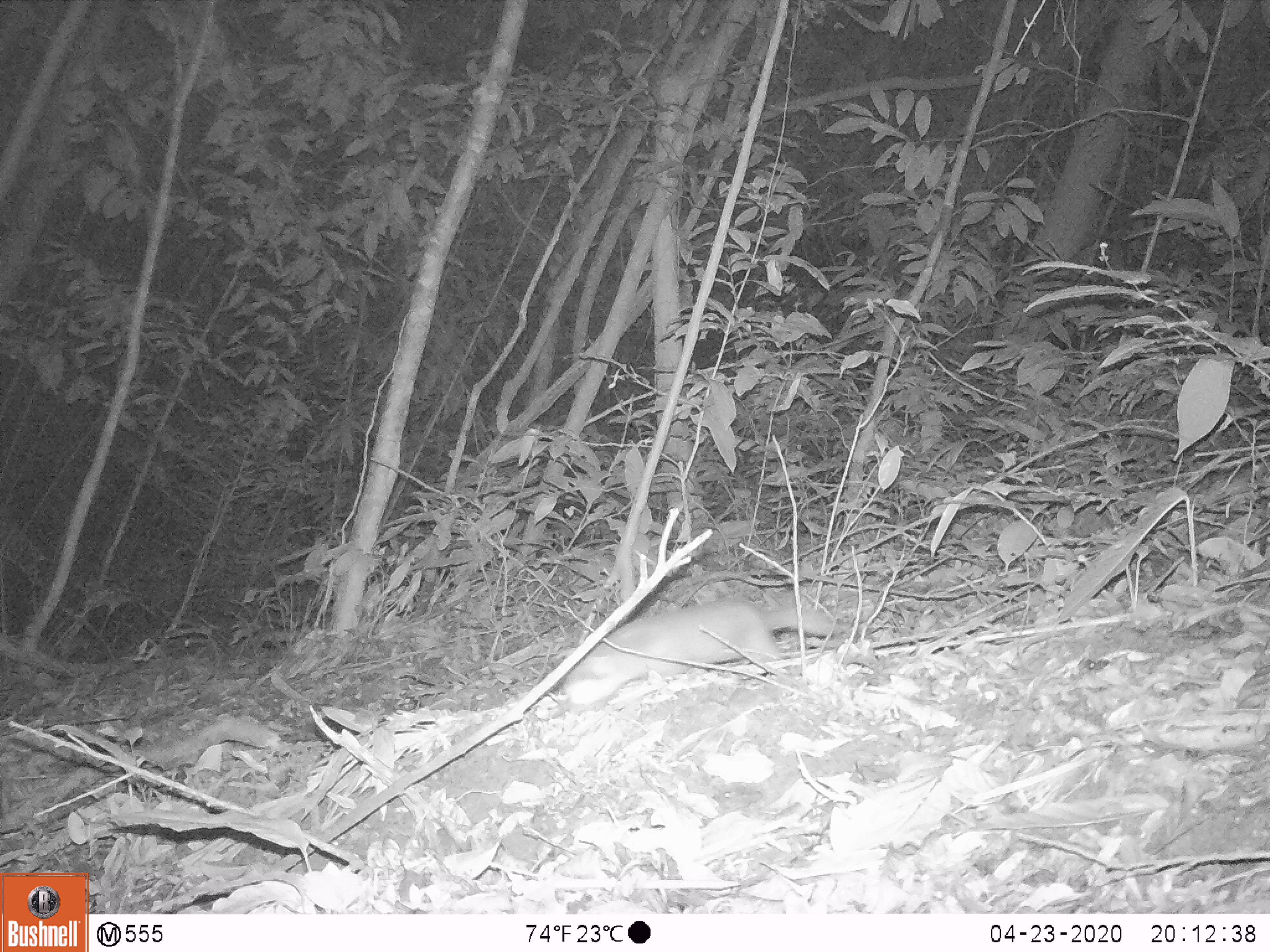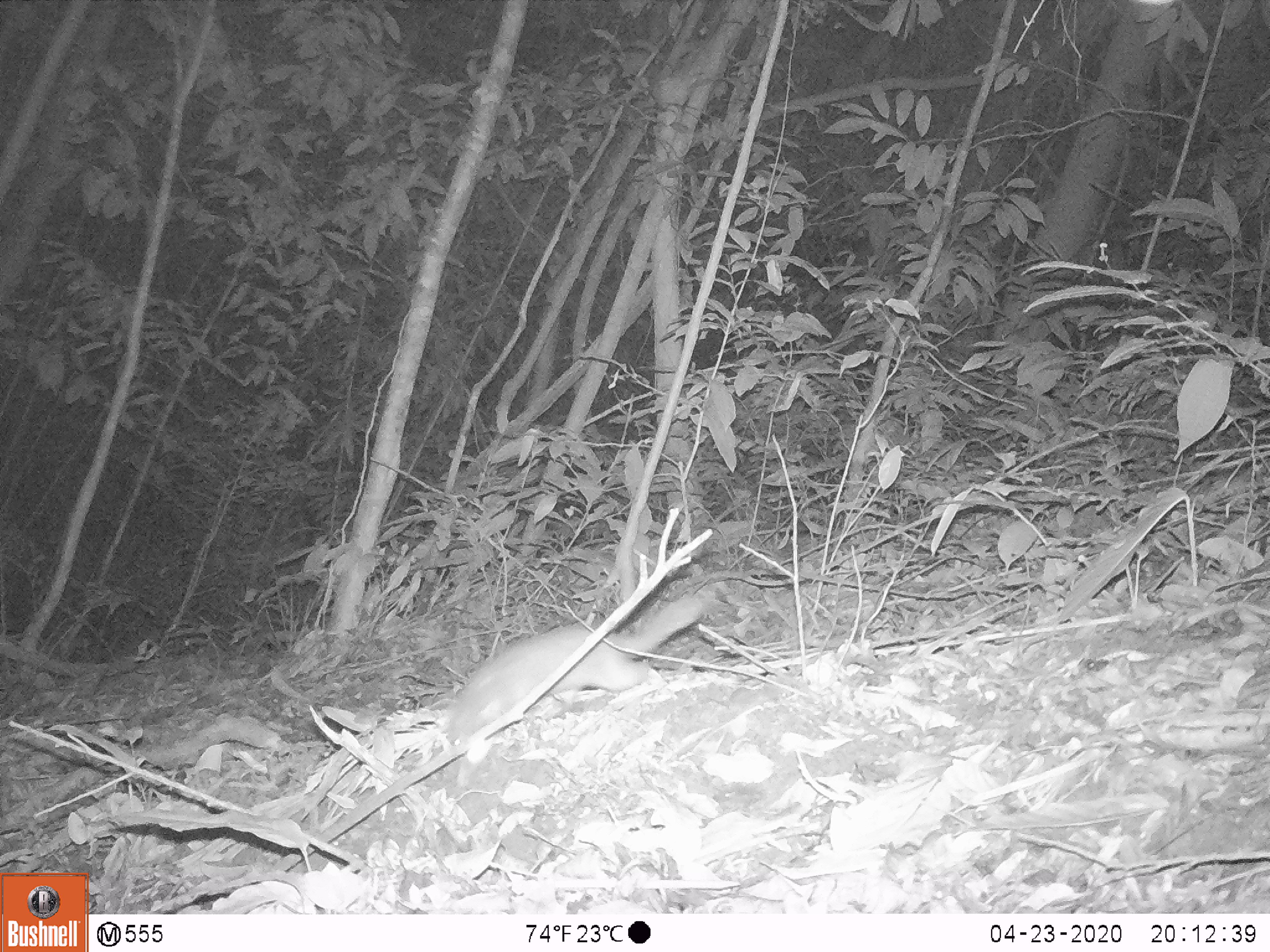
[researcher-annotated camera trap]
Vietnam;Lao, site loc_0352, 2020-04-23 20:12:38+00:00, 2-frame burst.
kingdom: Animalia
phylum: Chordata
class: Mammalia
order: Carnivora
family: Mustelidae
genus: Melogale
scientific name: Melogale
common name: ferret badger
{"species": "ferret badger (Melogale)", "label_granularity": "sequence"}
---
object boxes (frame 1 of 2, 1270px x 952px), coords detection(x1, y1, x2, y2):
ferret badger: detection(563, 599, 848, 714)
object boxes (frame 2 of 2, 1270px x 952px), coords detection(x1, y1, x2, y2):
ferret badger: detection(445, 594, 709, 747)